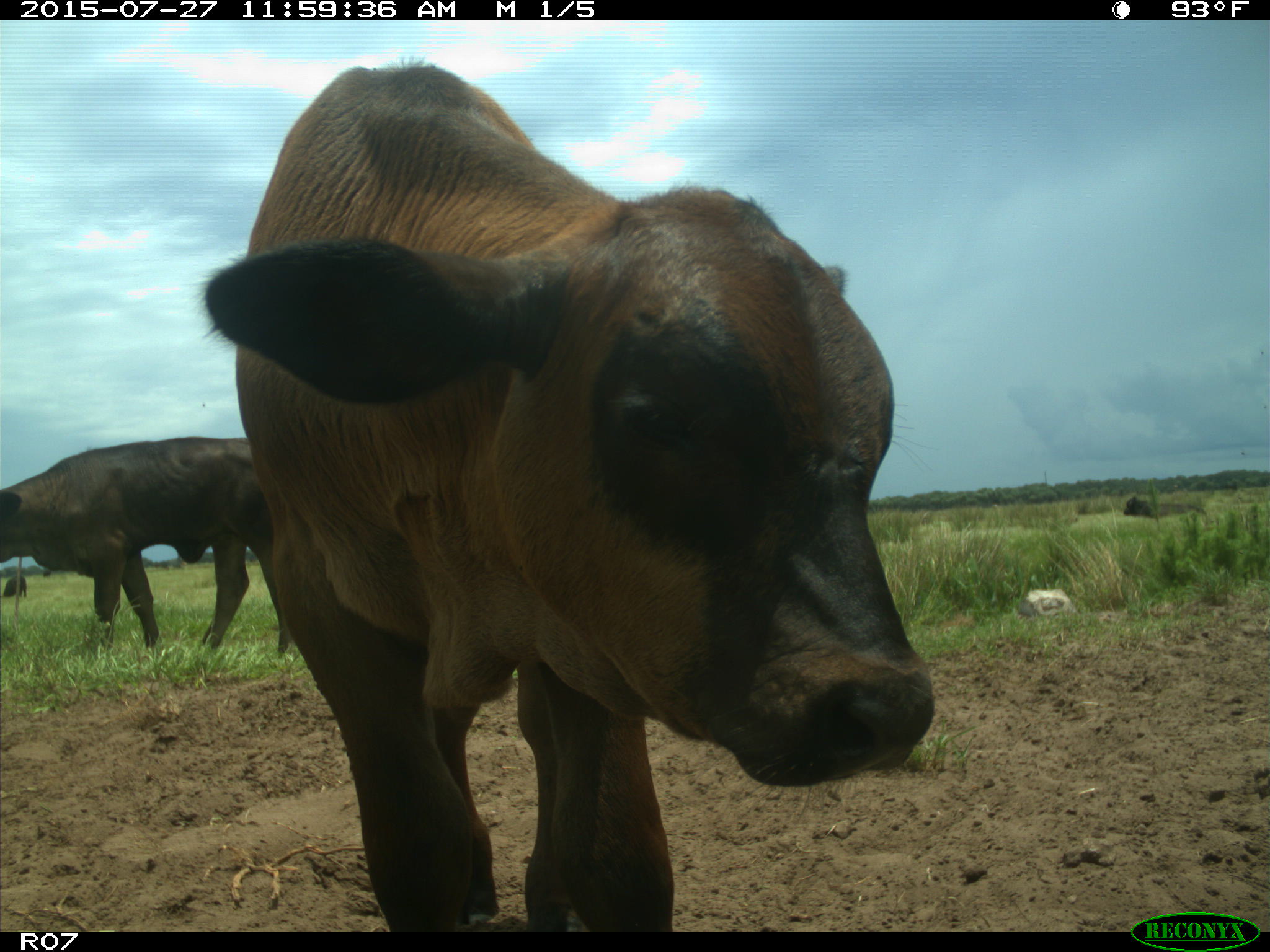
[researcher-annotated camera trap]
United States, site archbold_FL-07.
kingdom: Animalia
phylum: Chordata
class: Mammalia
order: Artiodactyla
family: Bovidae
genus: Bos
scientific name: Bos taurus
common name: domestic cow